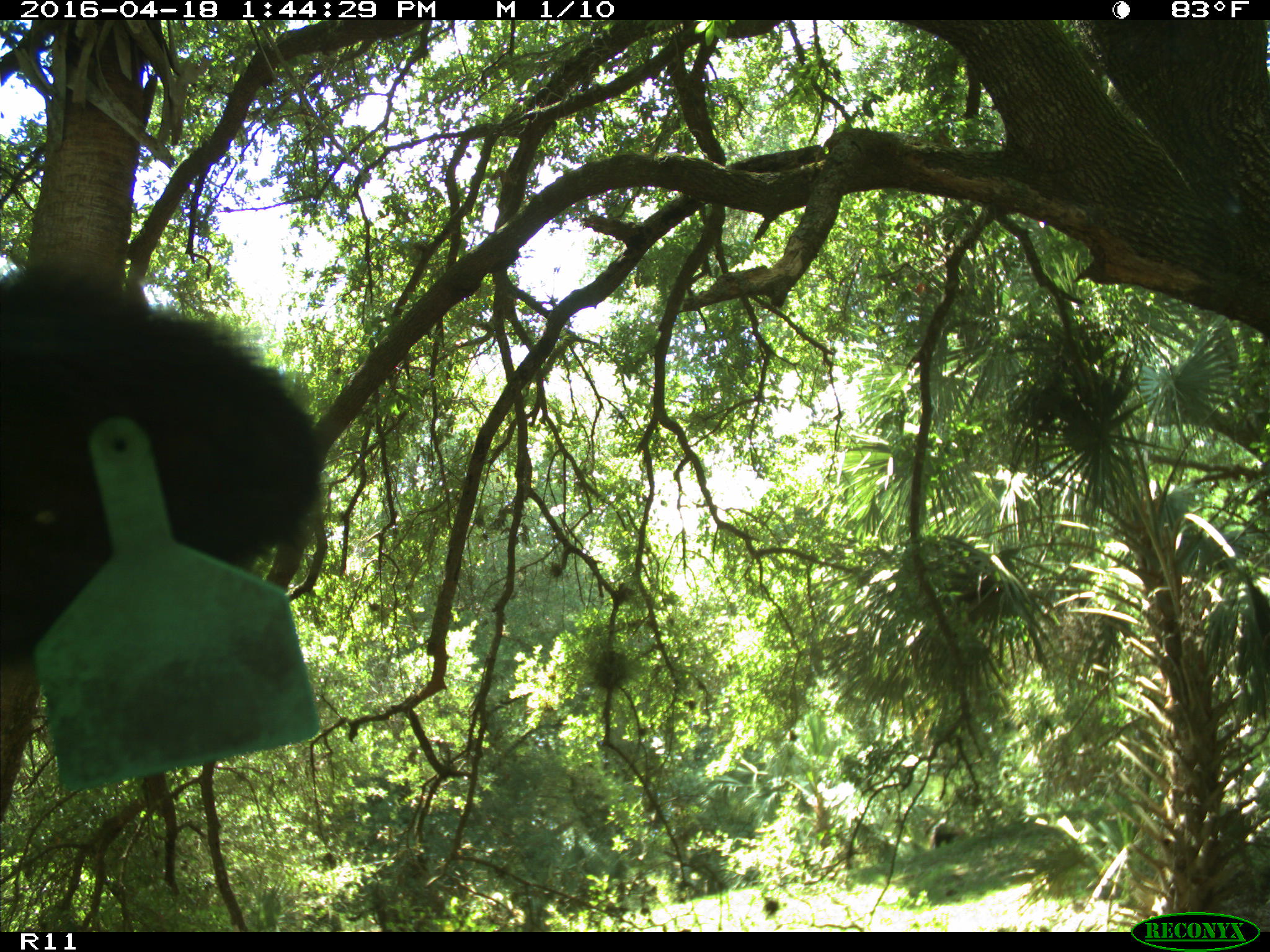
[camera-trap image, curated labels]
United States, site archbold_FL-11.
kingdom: Animalia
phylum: Chordata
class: Mammalia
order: Artiodactyla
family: Bovidae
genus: Bos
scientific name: Bos taurus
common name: domestic cow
Bos taurus (domestic cow).